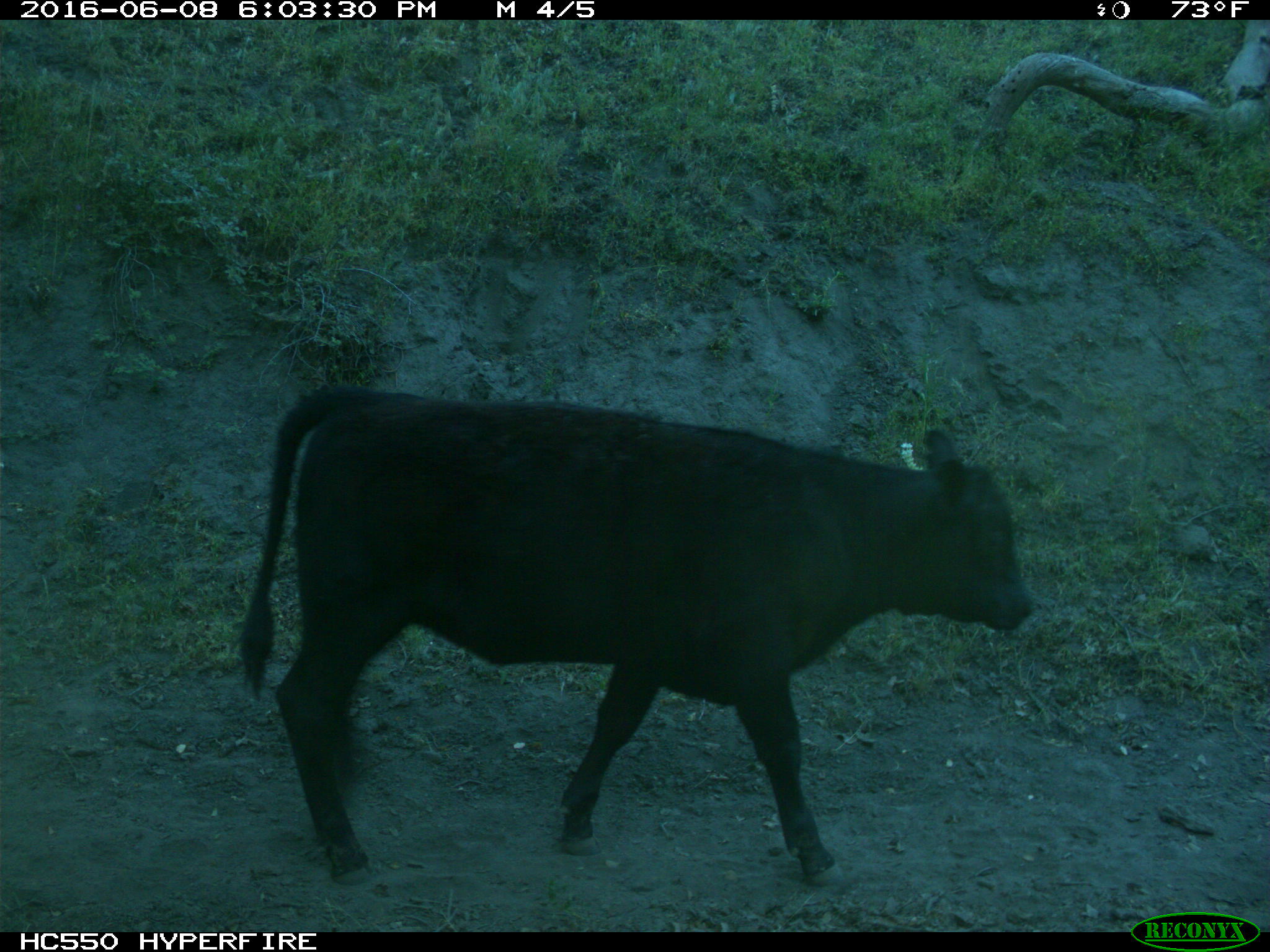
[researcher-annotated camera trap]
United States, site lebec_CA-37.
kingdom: Animalia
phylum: Chordata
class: Mammalia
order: Artiodactyla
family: Bovidae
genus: Bos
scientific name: Bos taurus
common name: domestic cow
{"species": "Bos taurus (domestic cow)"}